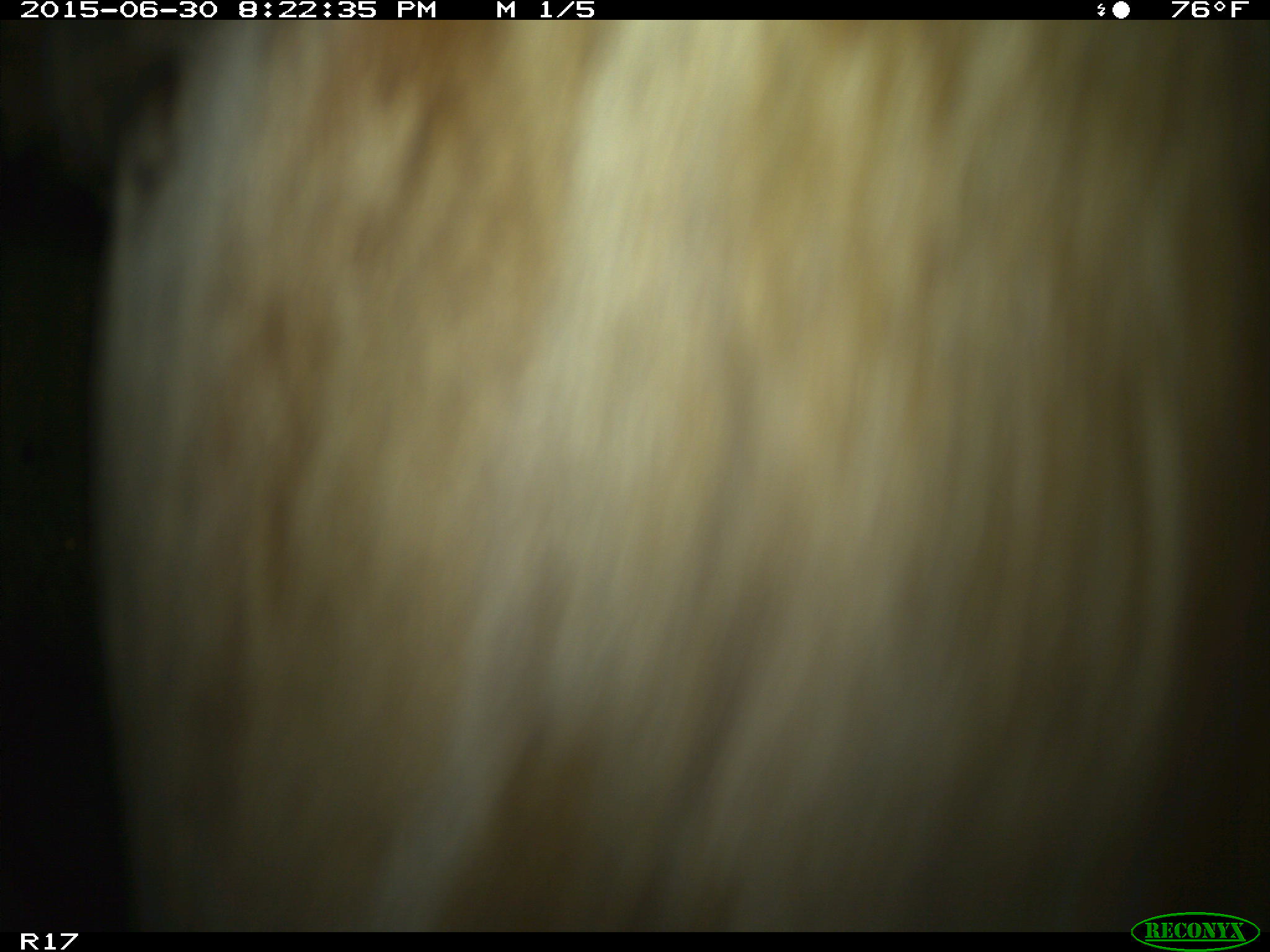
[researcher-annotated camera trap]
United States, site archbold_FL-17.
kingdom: Animalia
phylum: Chordata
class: Mammalia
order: Artiodactyla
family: Bovidae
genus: Bos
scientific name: Bos taurus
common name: domestic cow